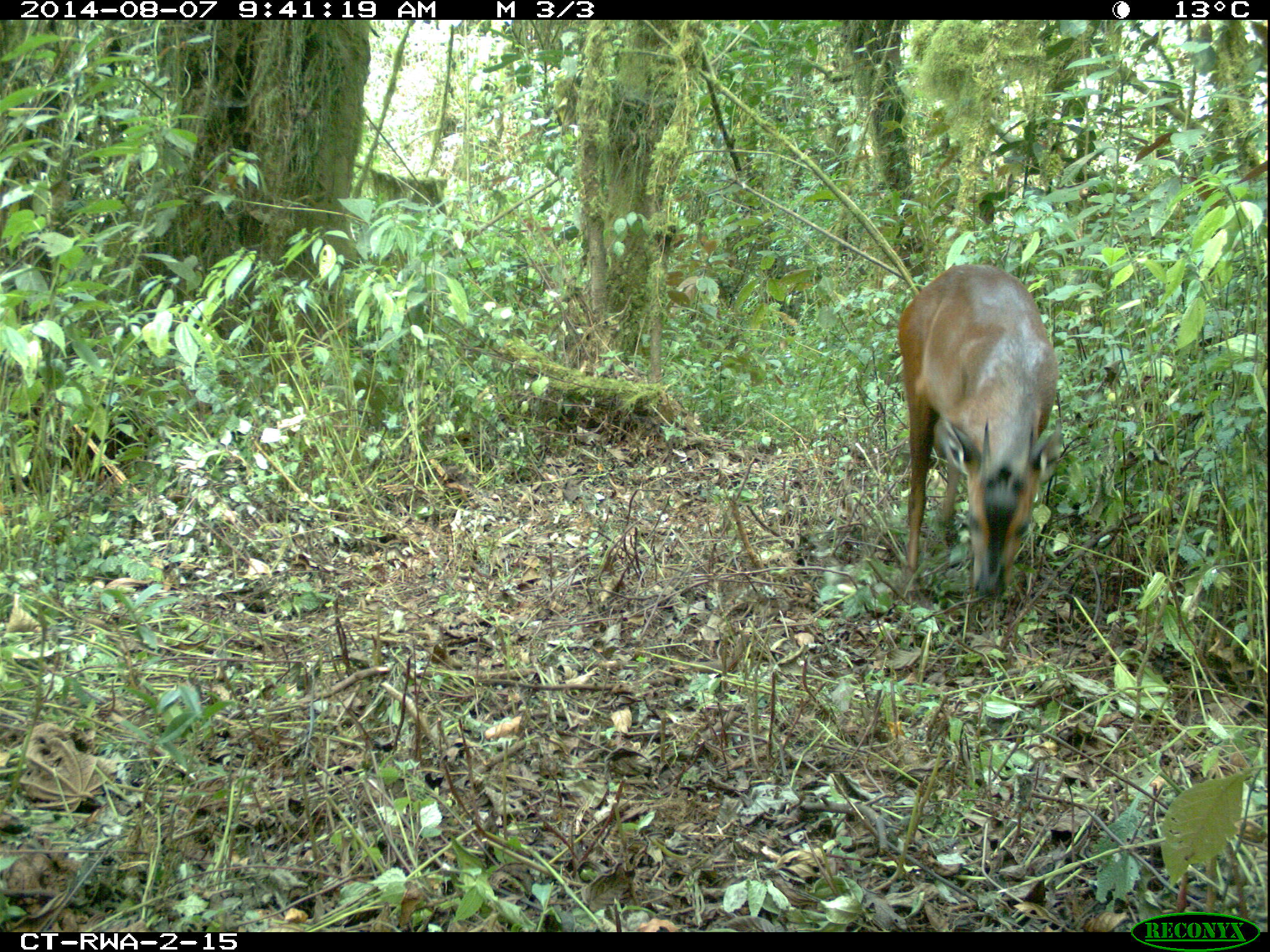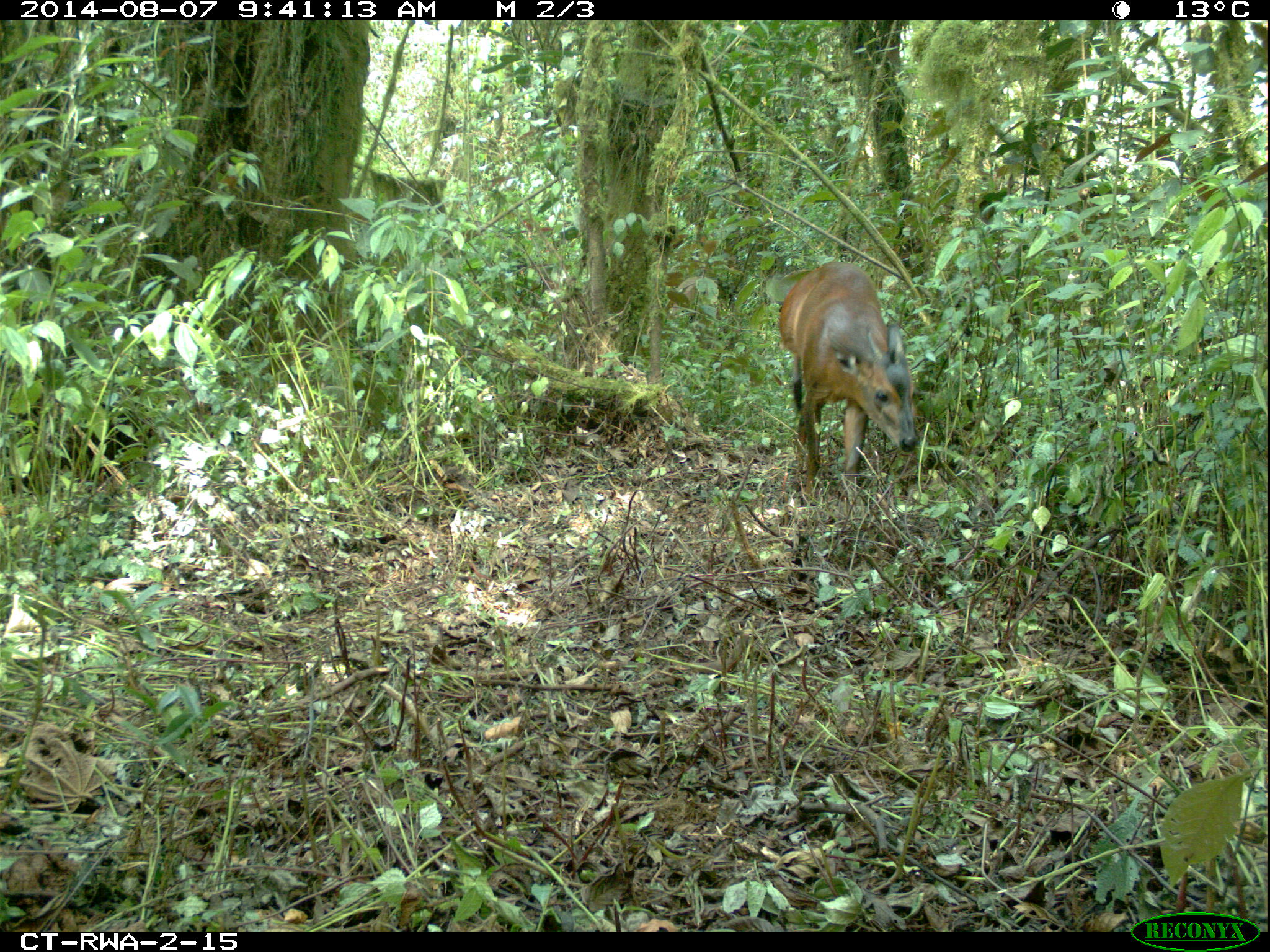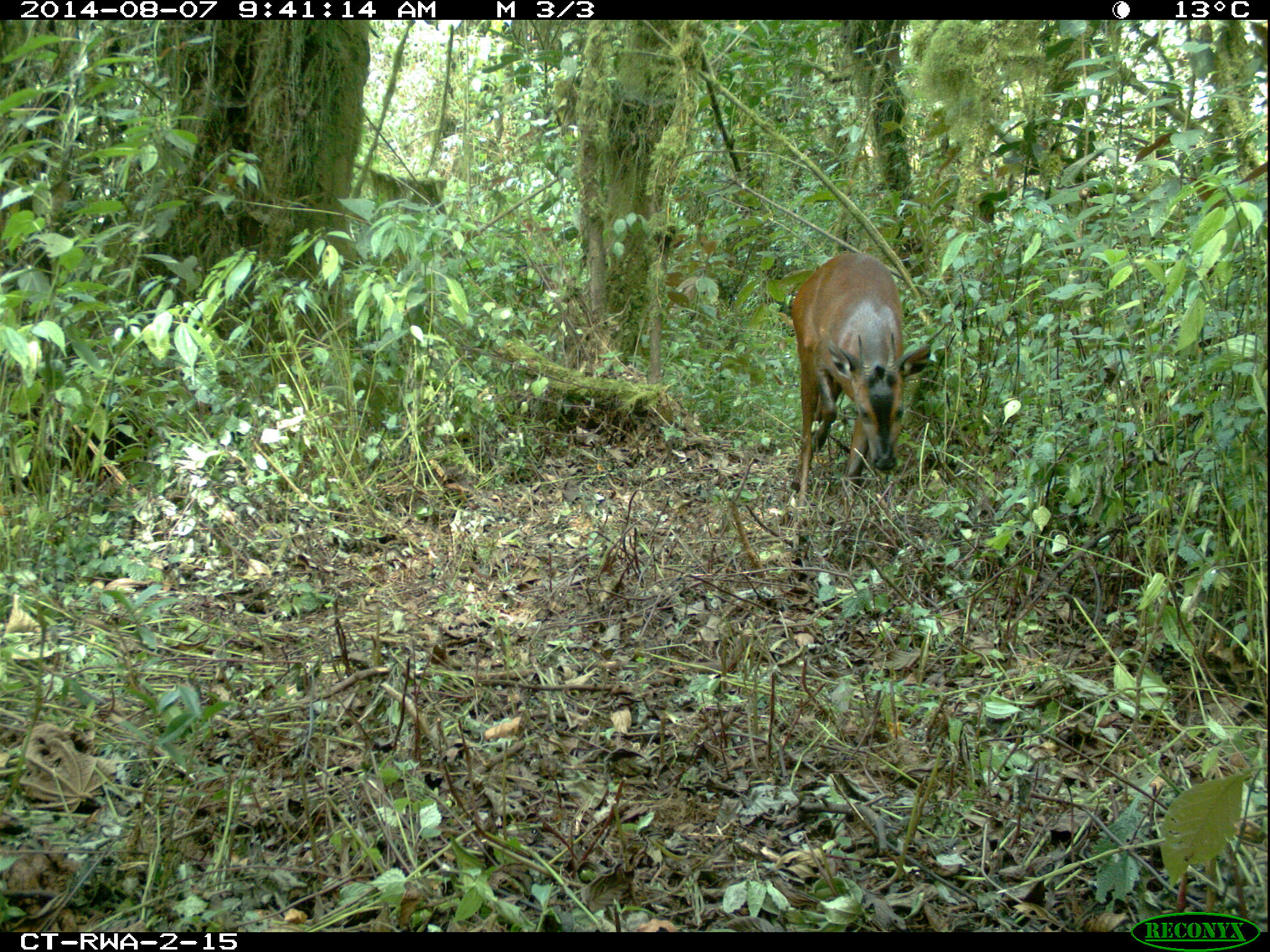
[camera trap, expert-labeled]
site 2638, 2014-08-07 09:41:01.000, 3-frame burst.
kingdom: Animalia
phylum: Chordata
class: Mammalia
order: Artiodactyla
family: Bovidae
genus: Cephalophus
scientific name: Cephalophus nigrifrons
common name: black-fronted duiker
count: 1